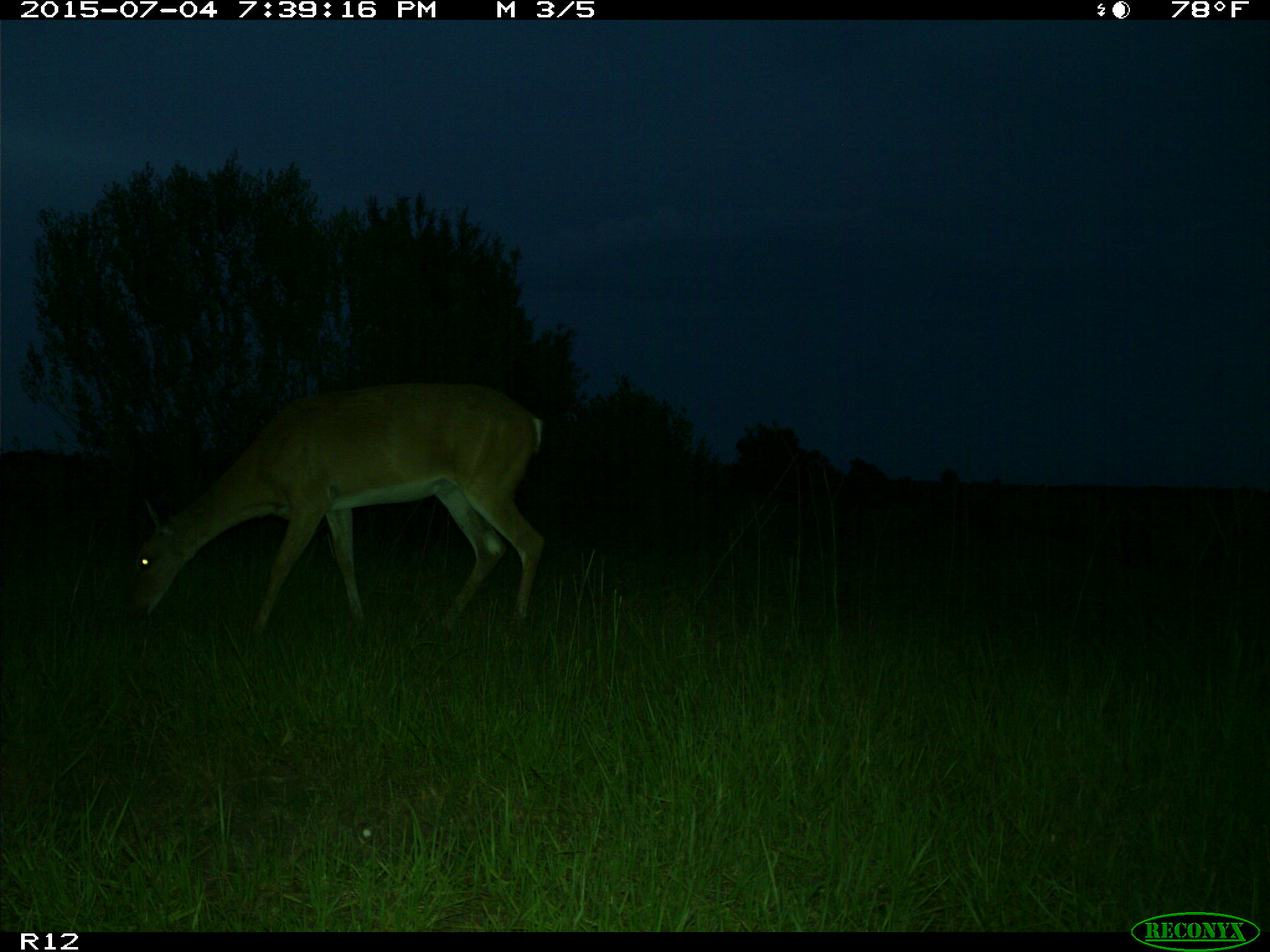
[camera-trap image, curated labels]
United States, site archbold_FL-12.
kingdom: Animalia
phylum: Chordata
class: Mammalia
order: Artiodactyla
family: Cervidae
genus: Odocoileus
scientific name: Odocoileus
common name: deer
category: unidentified deer